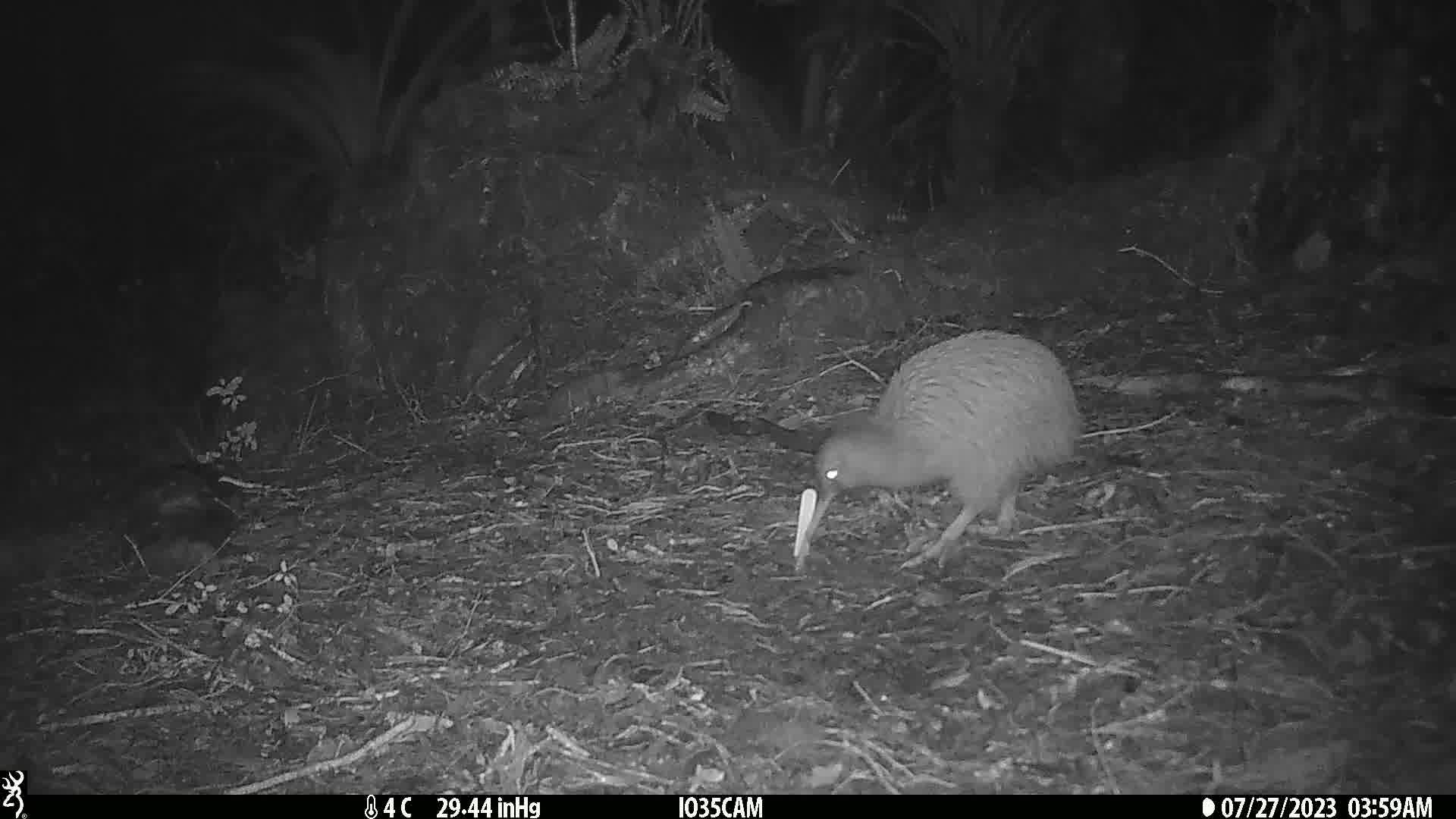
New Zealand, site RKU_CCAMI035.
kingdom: Animalia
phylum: Chordata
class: Aves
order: Apterygiformes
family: Apterygidae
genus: Apteryx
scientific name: Apteryx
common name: kiwi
Kiwi (Apteryx).